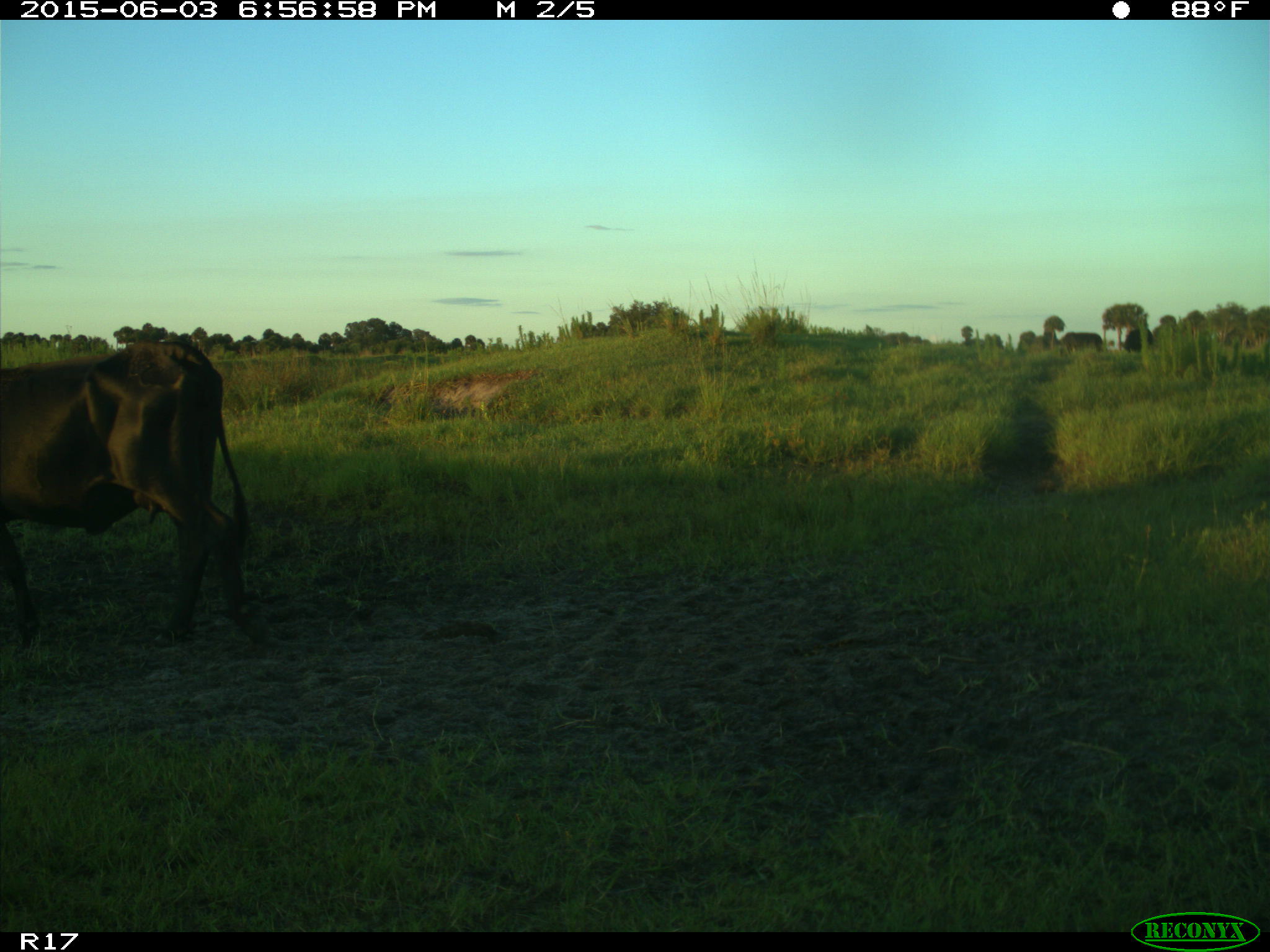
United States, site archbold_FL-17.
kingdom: Animalia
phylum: Chordata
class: Mammalia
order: Artiodactyla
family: Bovidae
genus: Bos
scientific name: Bos taurus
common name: domestic cow